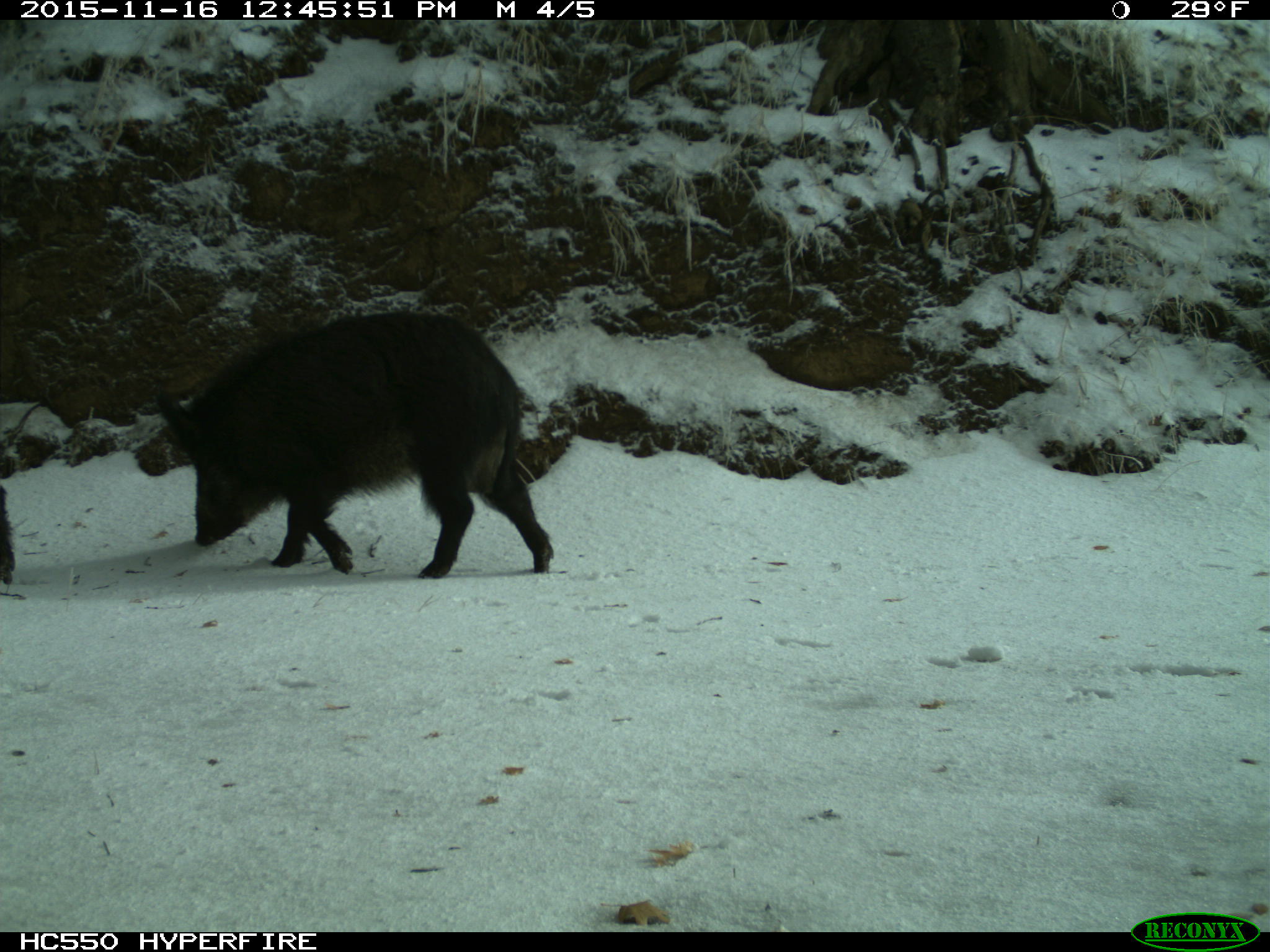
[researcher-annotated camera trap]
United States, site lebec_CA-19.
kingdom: Animalia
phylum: Chordata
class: Mammalia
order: Artiodactyla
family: Suidae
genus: Sus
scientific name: Sus scrofa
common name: wild boar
Sus scrofa (wild boar).